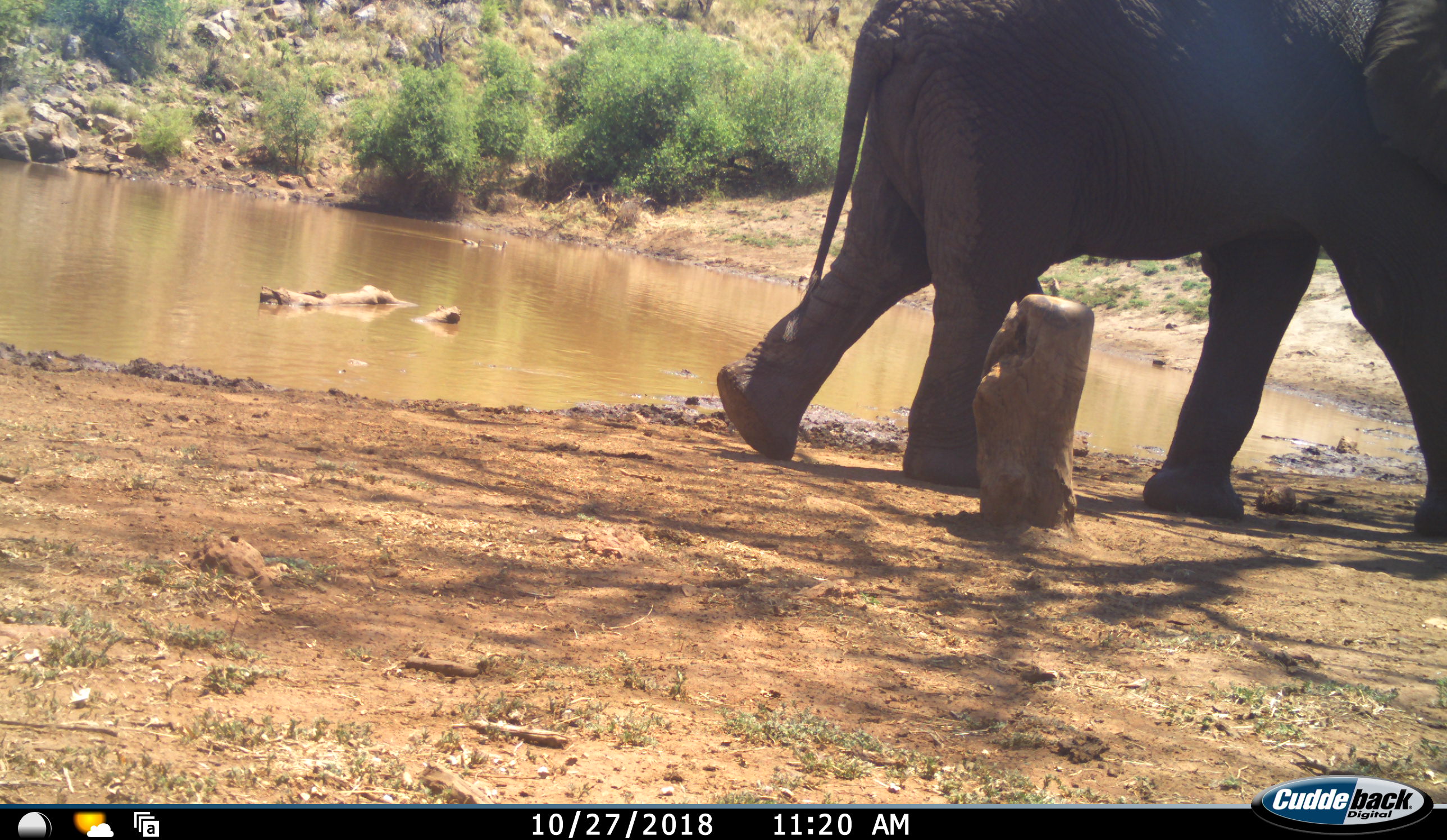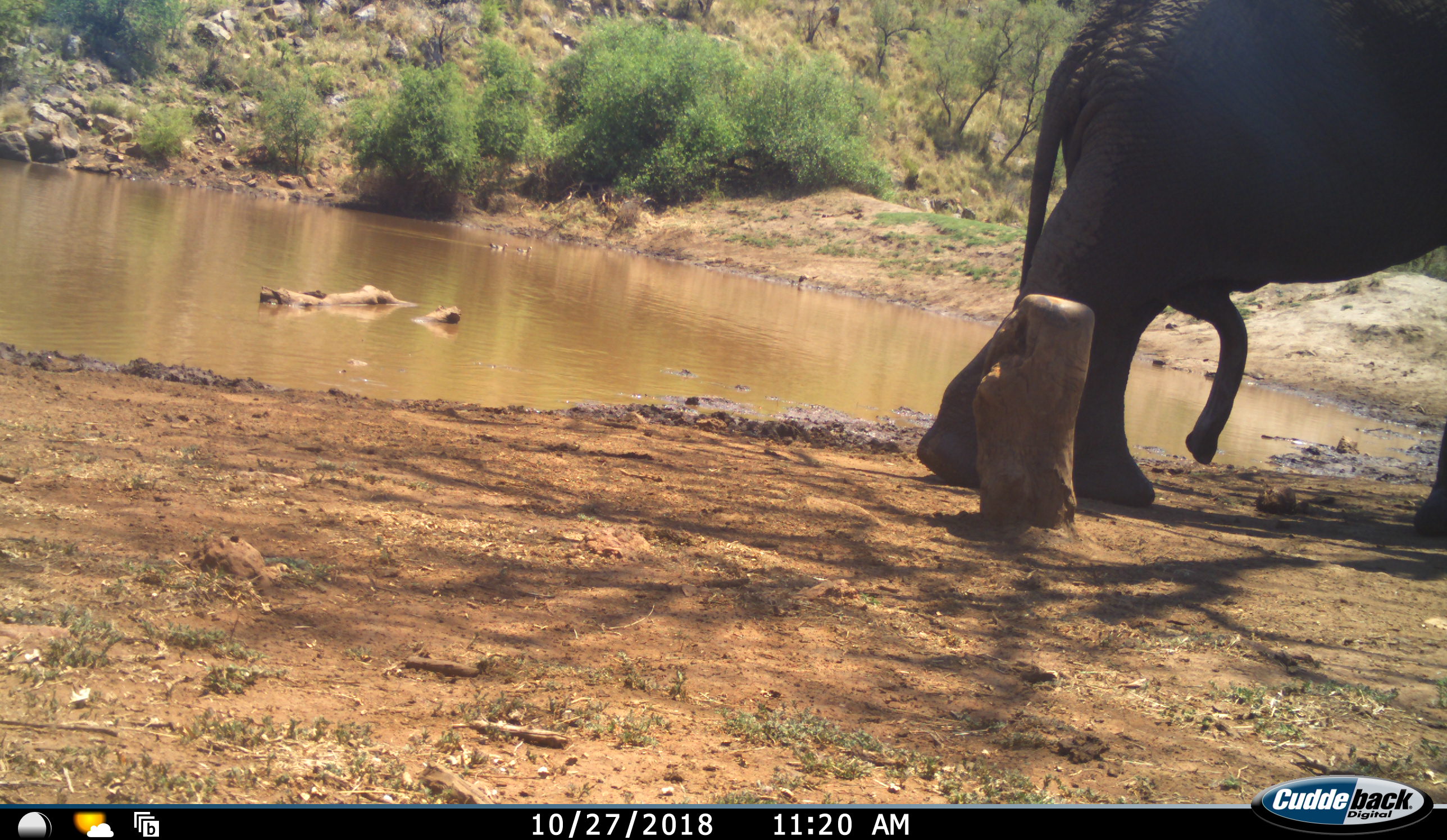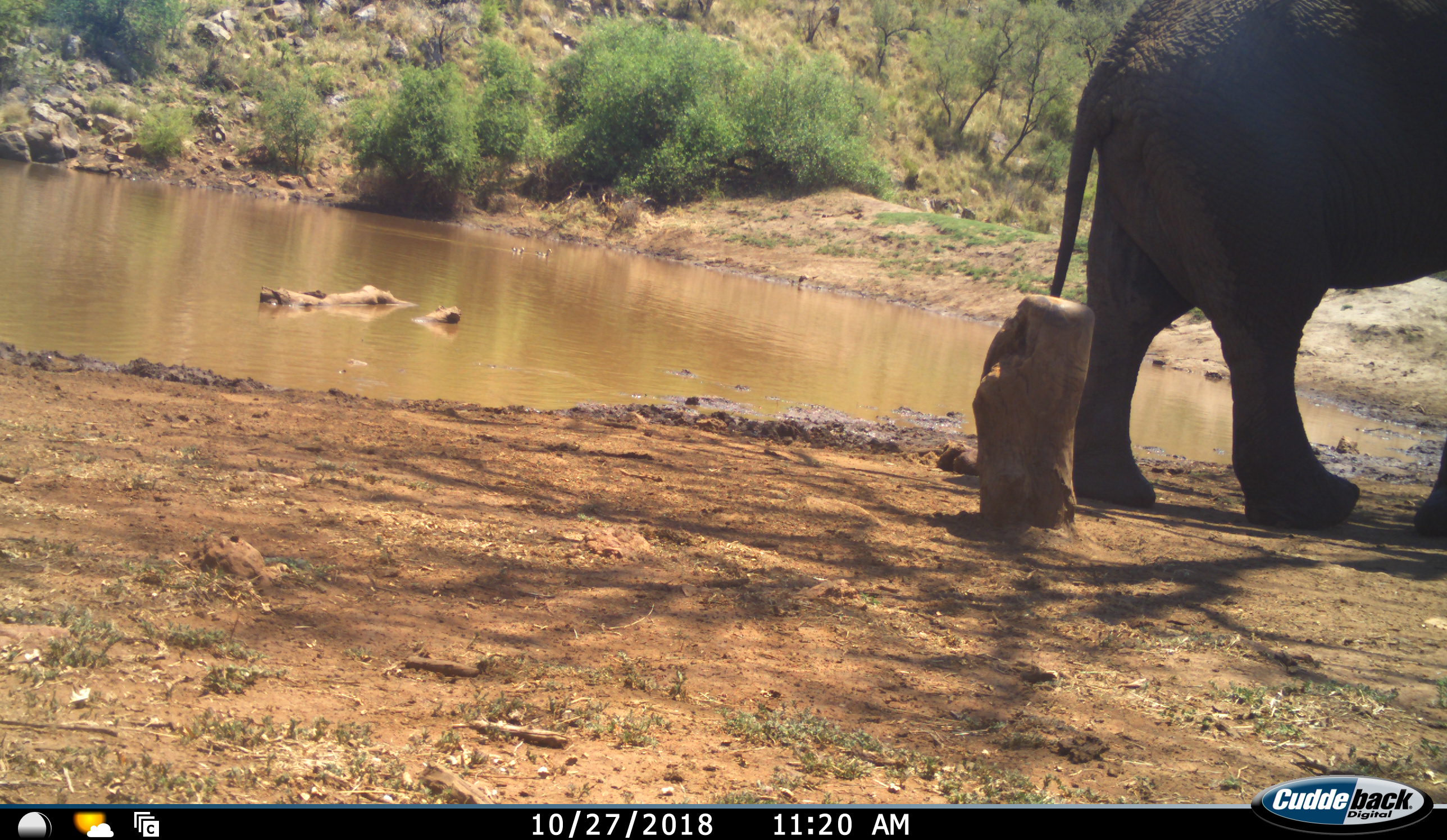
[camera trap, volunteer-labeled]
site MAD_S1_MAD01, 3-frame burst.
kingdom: Animalia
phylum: Chordata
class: Mammalia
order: Proboscidea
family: Elephantidae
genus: Loxodonta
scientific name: Loxodonta africana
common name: african bush elephant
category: elephant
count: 1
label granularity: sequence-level